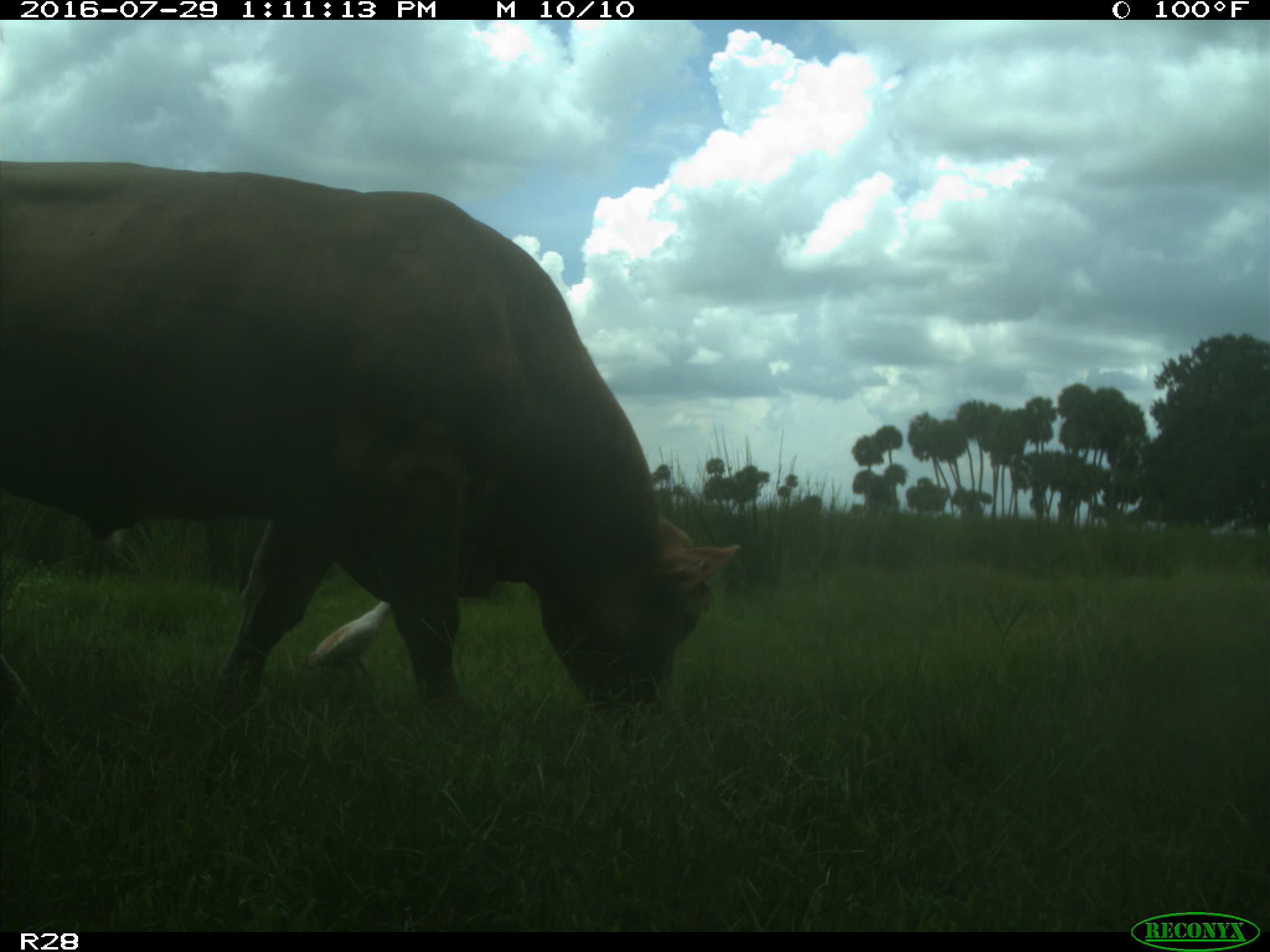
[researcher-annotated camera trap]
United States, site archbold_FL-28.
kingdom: Animalia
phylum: Chordata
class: Mammalia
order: Artiodactyla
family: Bovidae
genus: Bos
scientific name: Bos taurus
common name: domestic cow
Bos taurus (domestic cow).